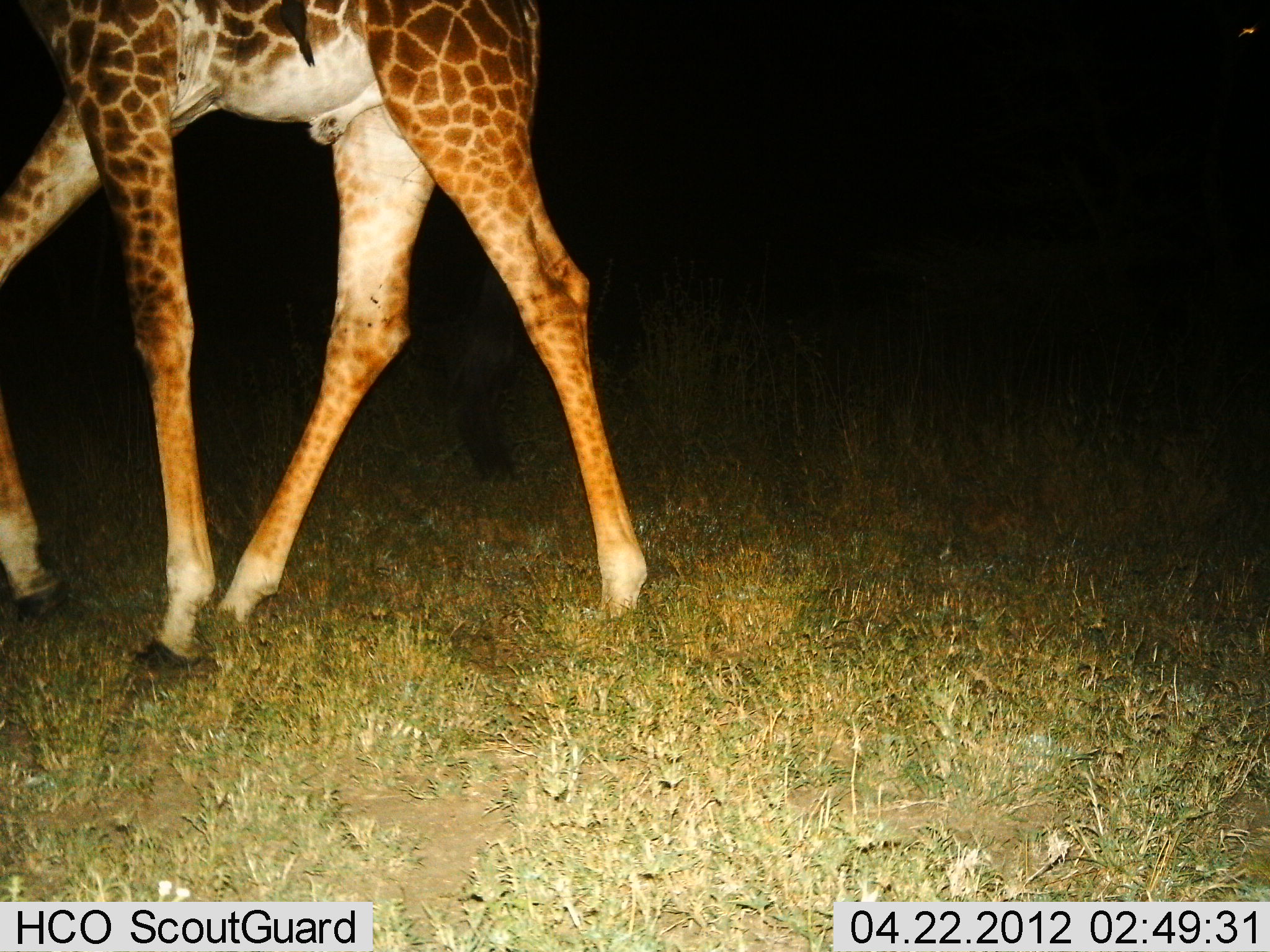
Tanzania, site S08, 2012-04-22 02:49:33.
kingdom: Animalia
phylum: Chordata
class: Mammalia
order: Artiodactyla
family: Giraffidae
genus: Giraffa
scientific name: Giraffa camelopardalis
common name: giraffe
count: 1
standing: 15%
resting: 5%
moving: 90%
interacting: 0%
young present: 0%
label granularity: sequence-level